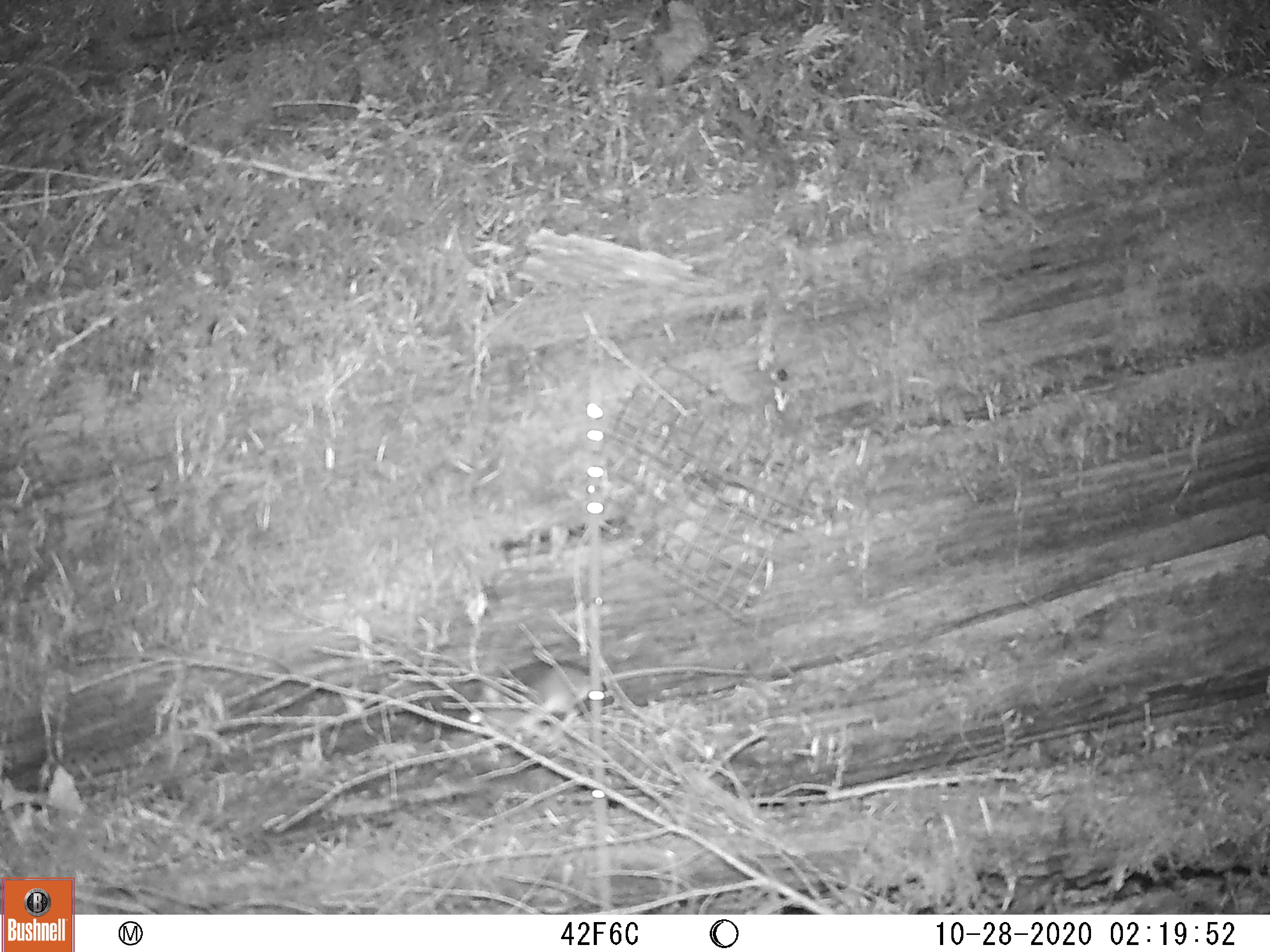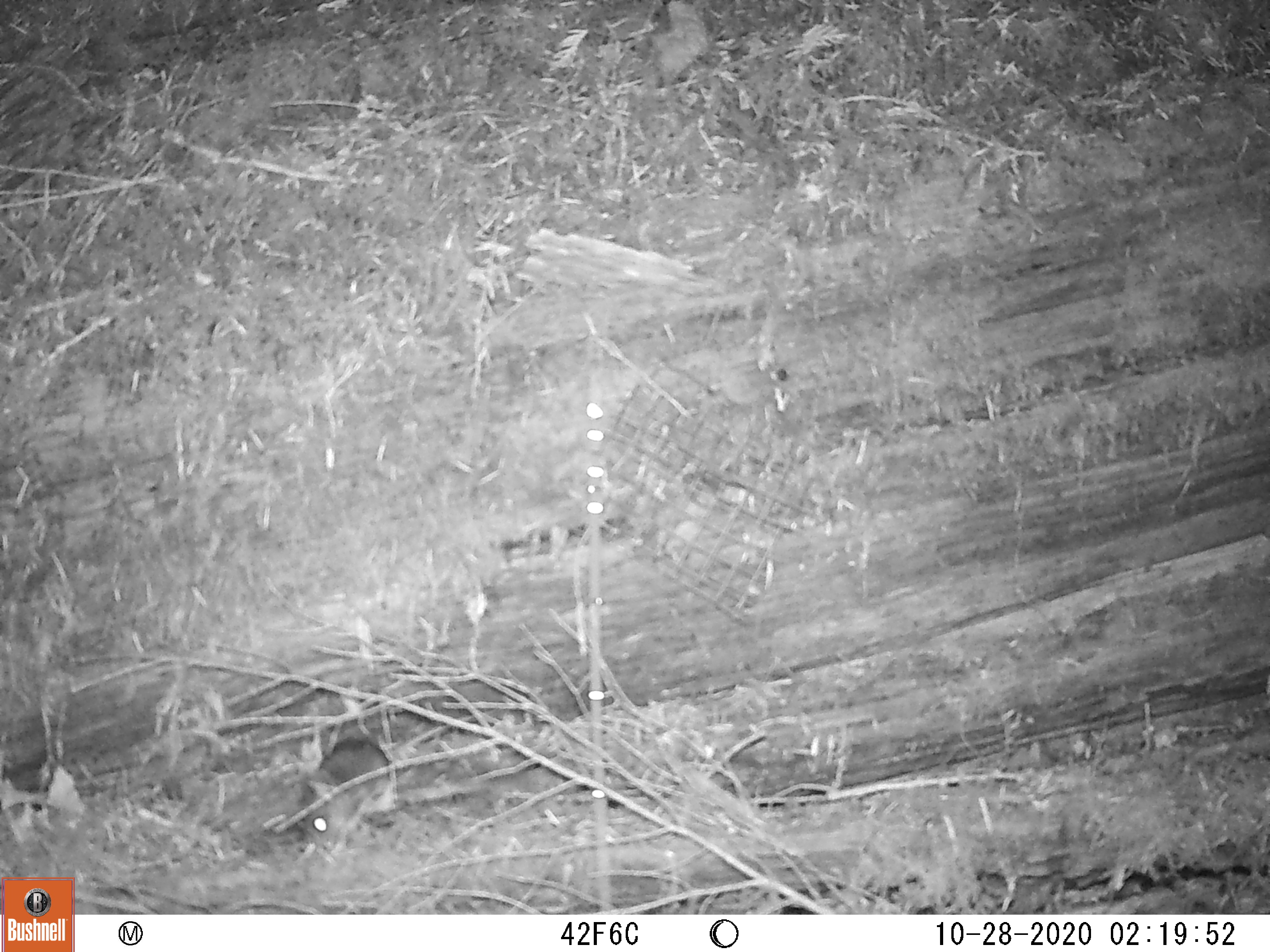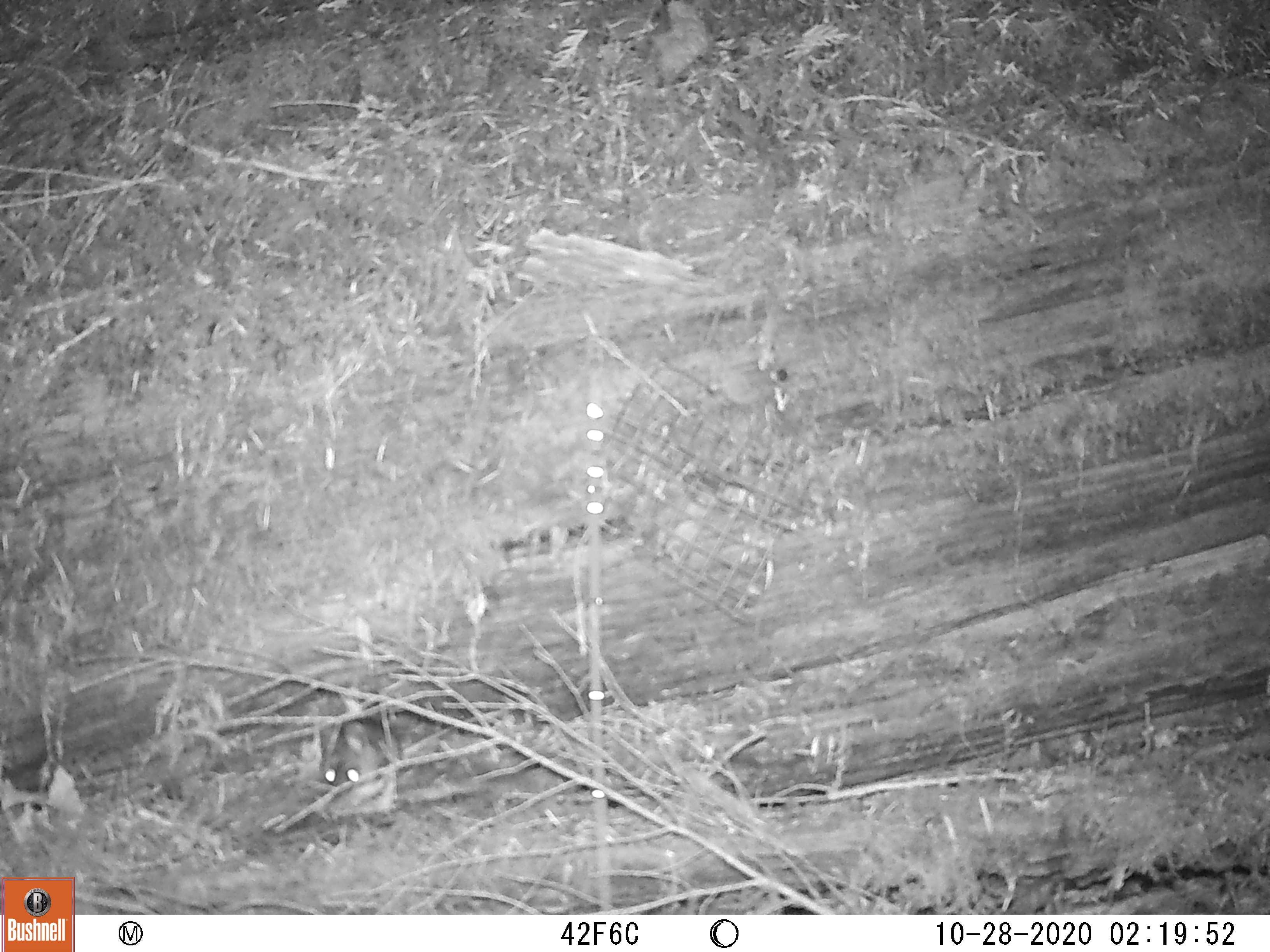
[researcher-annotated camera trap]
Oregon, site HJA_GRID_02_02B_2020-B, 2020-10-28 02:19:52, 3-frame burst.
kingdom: Animalia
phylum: Chordata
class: Mammalia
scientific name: Mammalia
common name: small mammal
Small mammal (Mammalia).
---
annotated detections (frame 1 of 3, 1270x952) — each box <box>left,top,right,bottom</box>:
small mammal: <box>424,625,782,763</box>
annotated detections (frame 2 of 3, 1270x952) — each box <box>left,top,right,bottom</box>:
small mammal: <box>264,688,528,854</box>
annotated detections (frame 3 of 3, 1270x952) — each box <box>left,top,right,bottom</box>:
small mammal: <box>319,685,535,805</box>